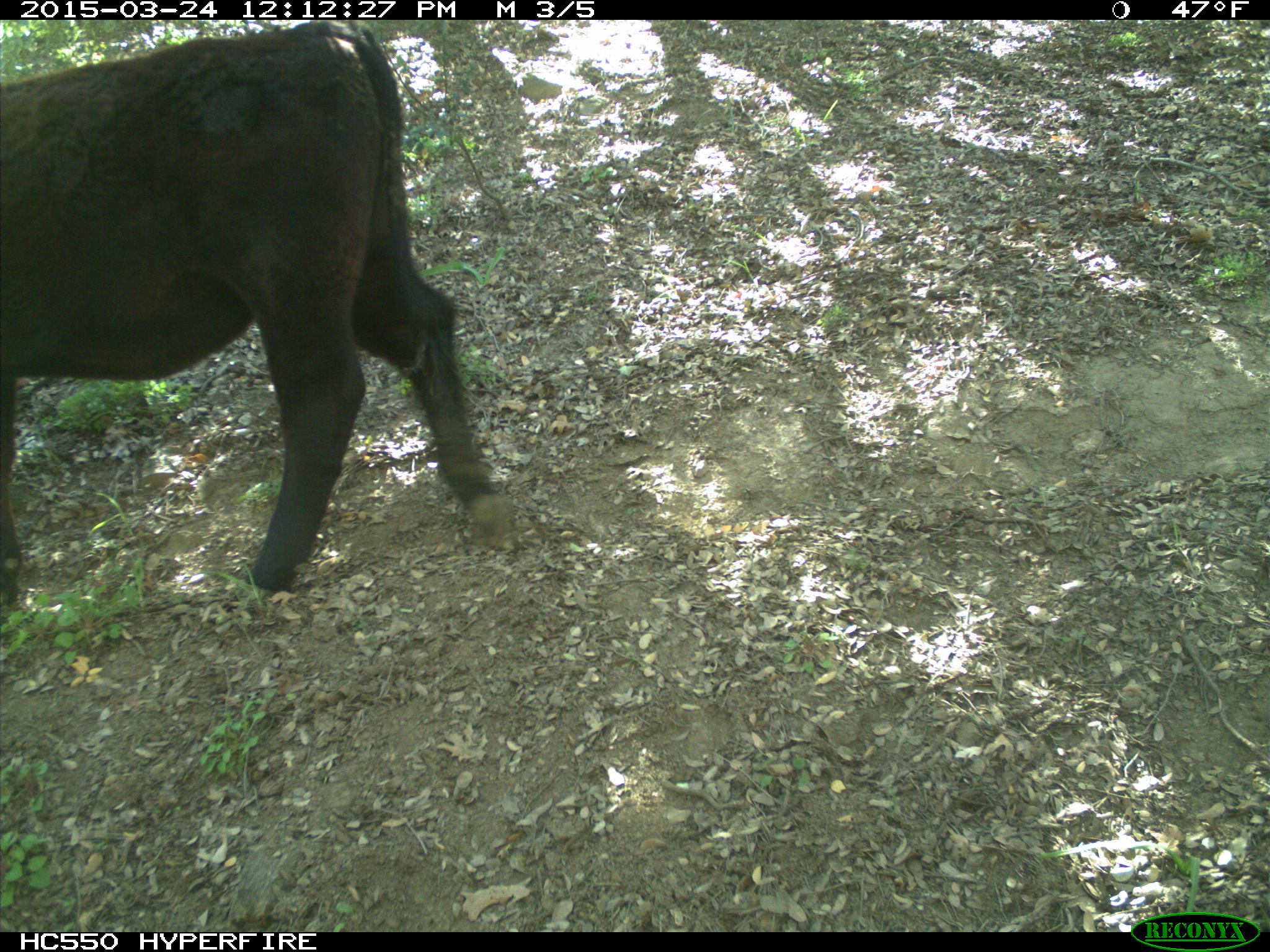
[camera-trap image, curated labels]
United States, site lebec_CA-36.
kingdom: Animalia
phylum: Chordata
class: Mammalia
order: Artiodactyla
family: Bovidae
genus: Bos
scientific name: Bos taurus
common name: domestic cow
Bos taurus (domestic cow).